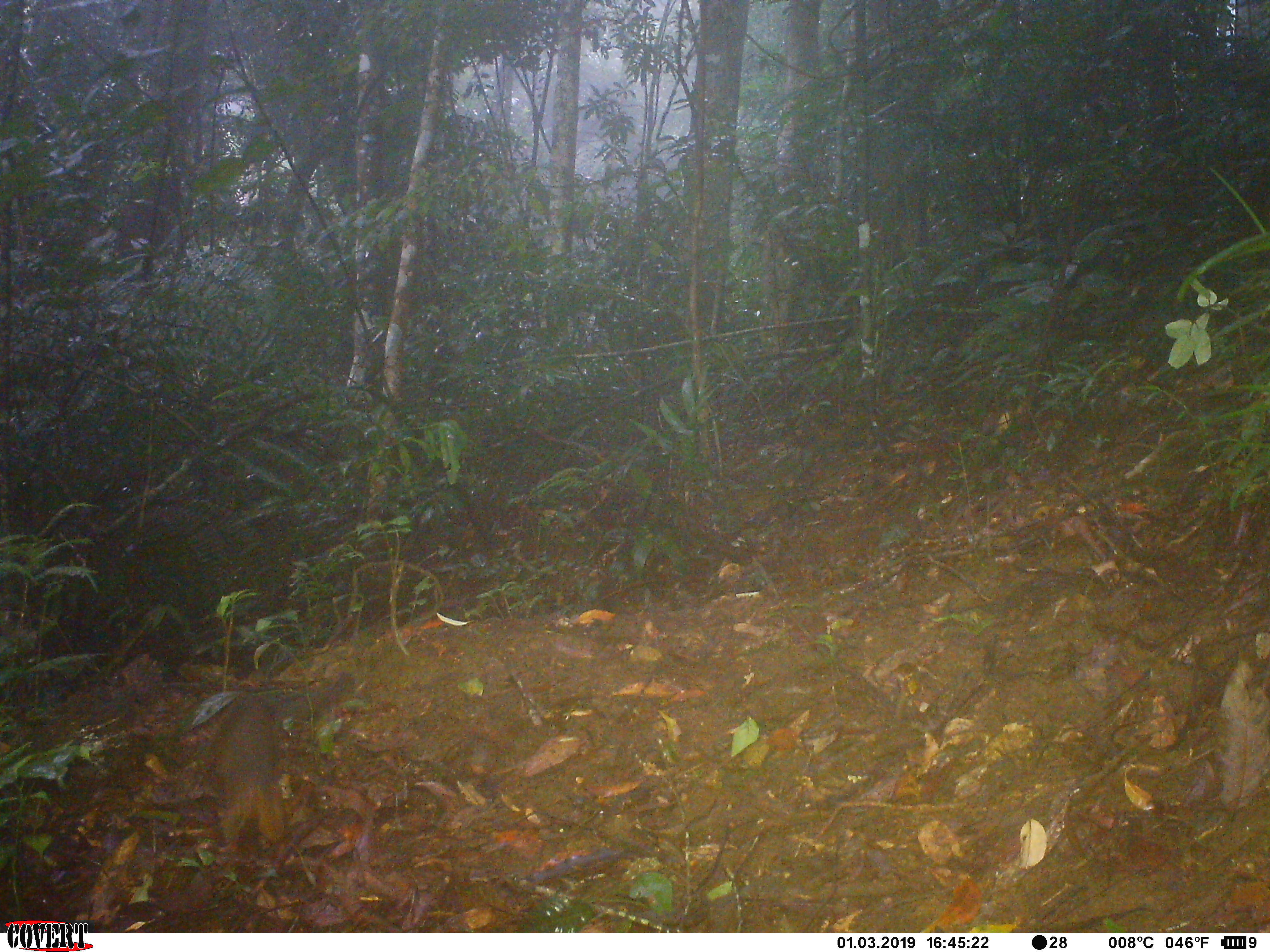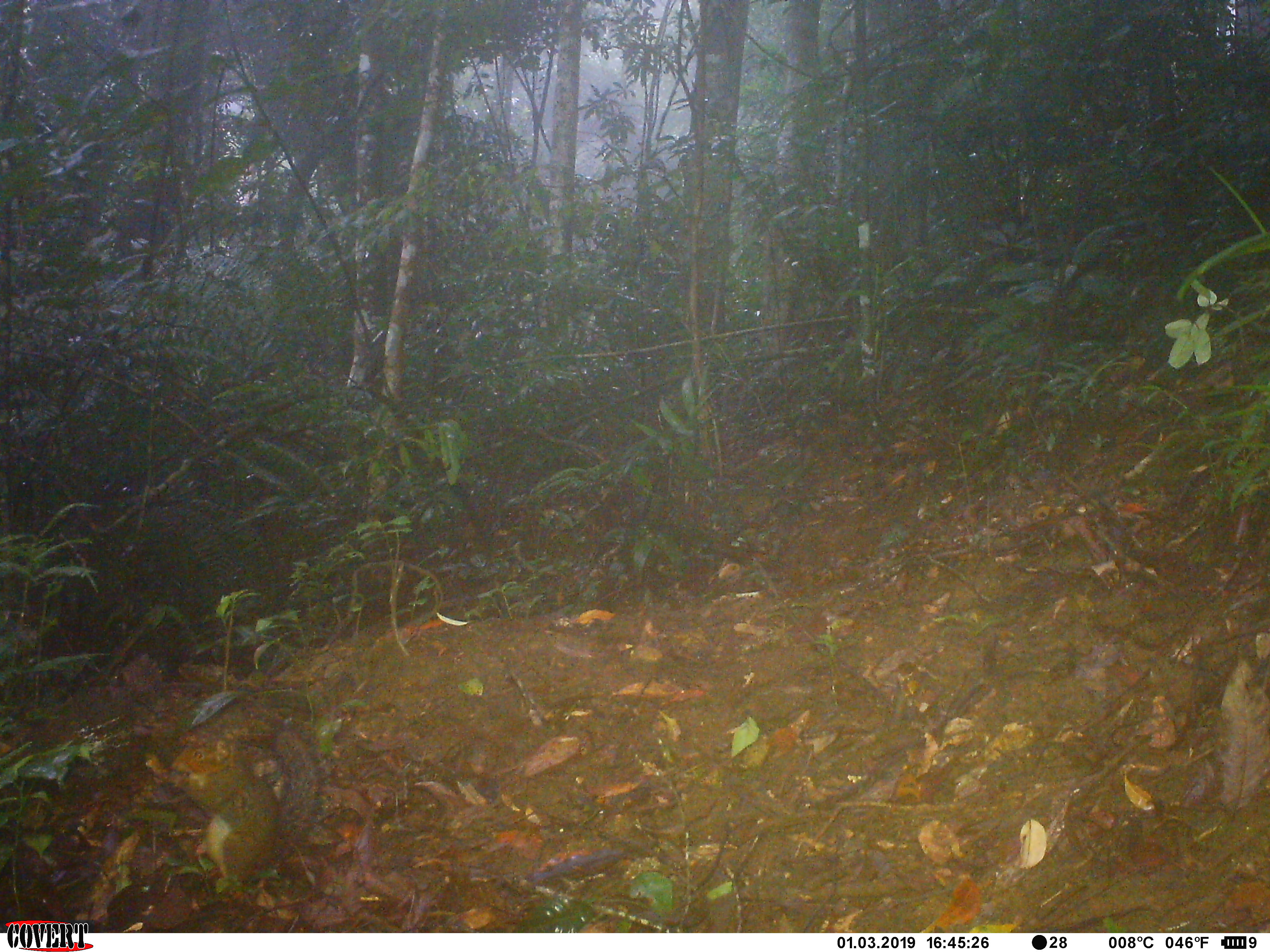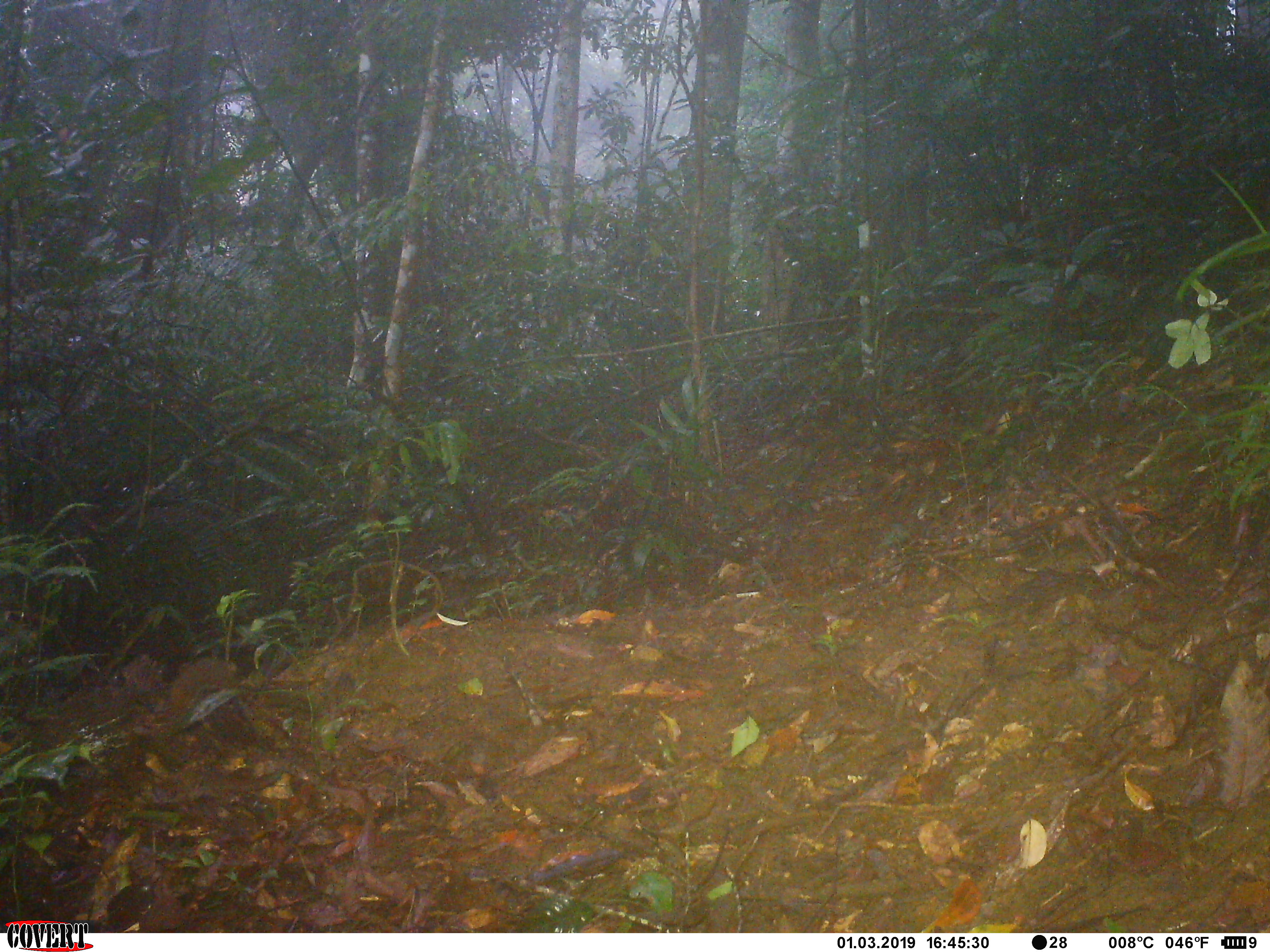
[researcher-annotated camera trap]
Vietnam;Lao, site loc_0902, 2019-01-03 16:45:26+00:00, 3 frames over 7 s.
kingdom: Animalia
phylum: Chordata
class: Mammalia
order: Rodentia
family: Sciuridae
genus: Dremomys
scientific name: Dremomys rufigenis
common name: red-cheeked squirrel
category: red cheeked squirrel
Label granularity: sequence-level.